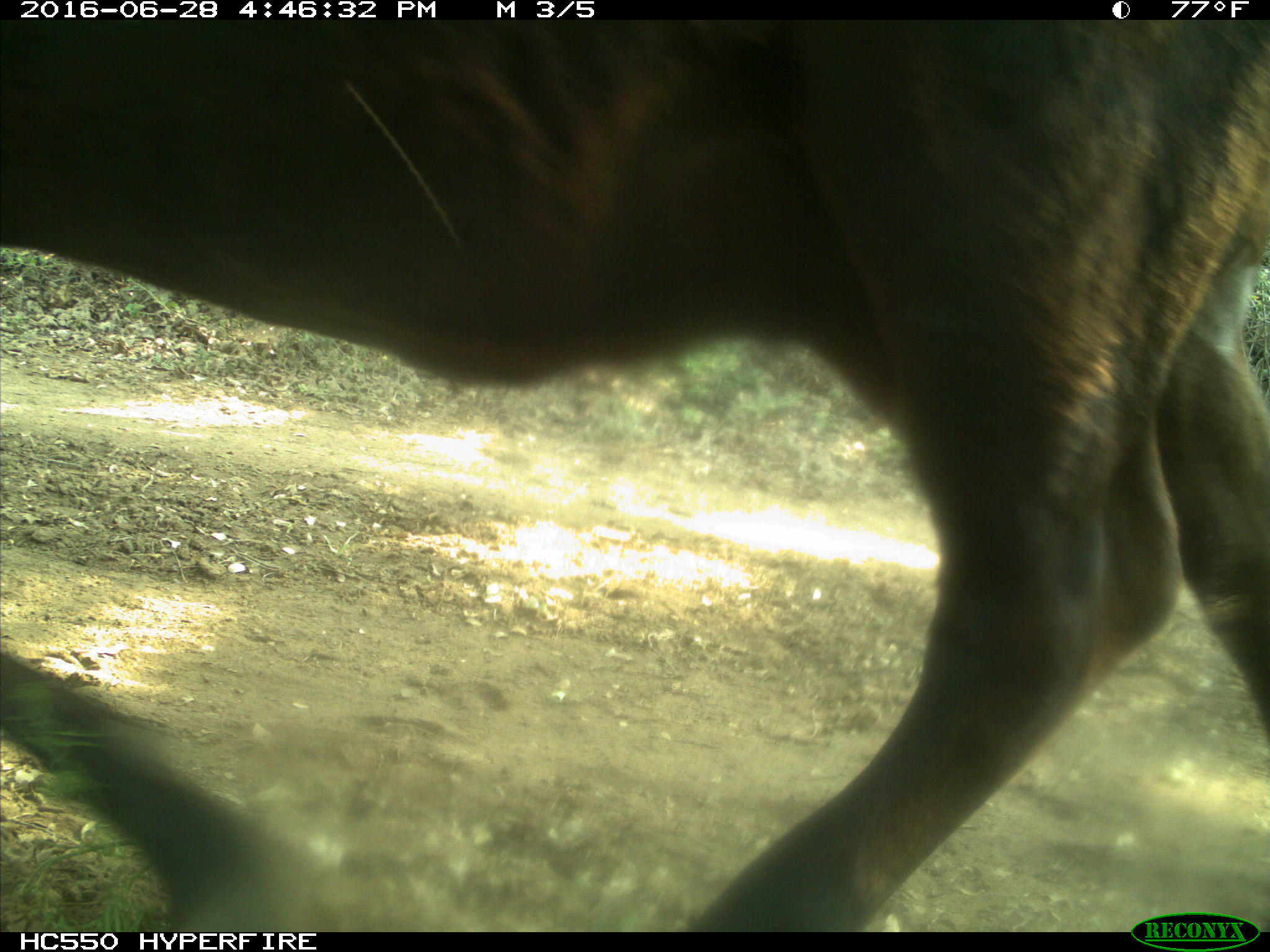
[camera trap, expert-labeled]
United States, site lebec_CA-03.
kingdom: Animalia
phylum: Chordata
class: Mammalia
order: Artiodactyla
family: Bovidae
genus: Bos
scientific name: Bos taurus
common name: domestic cow